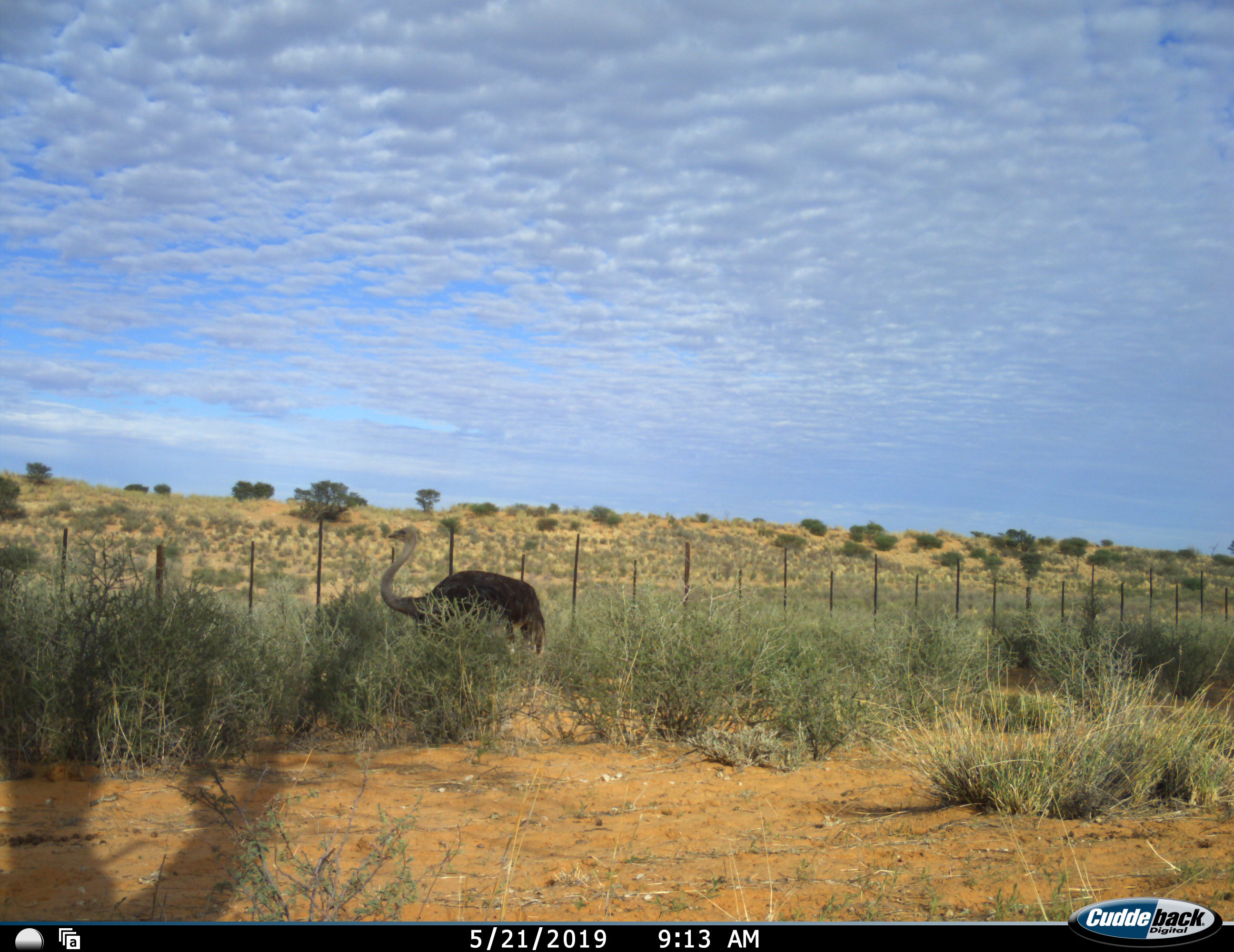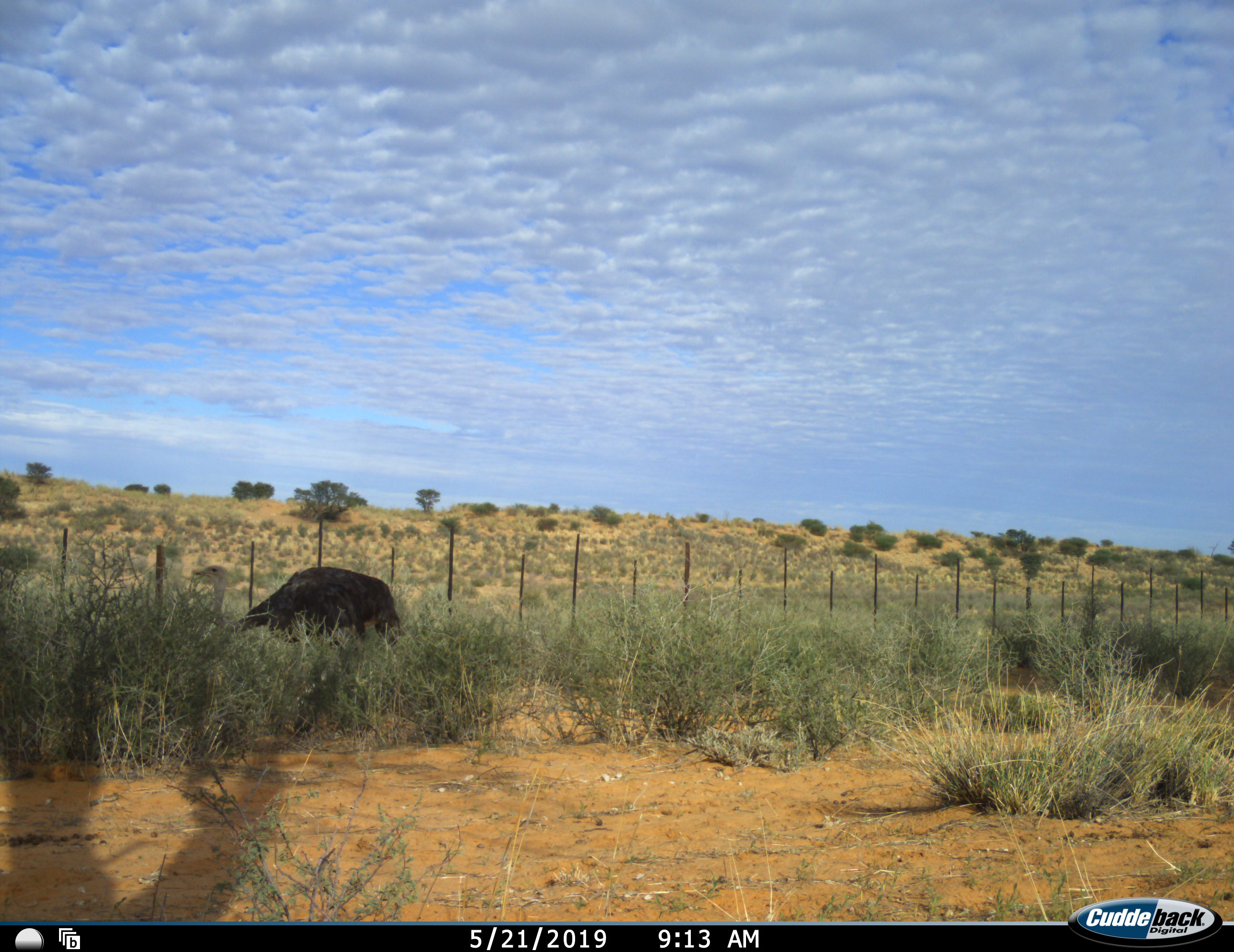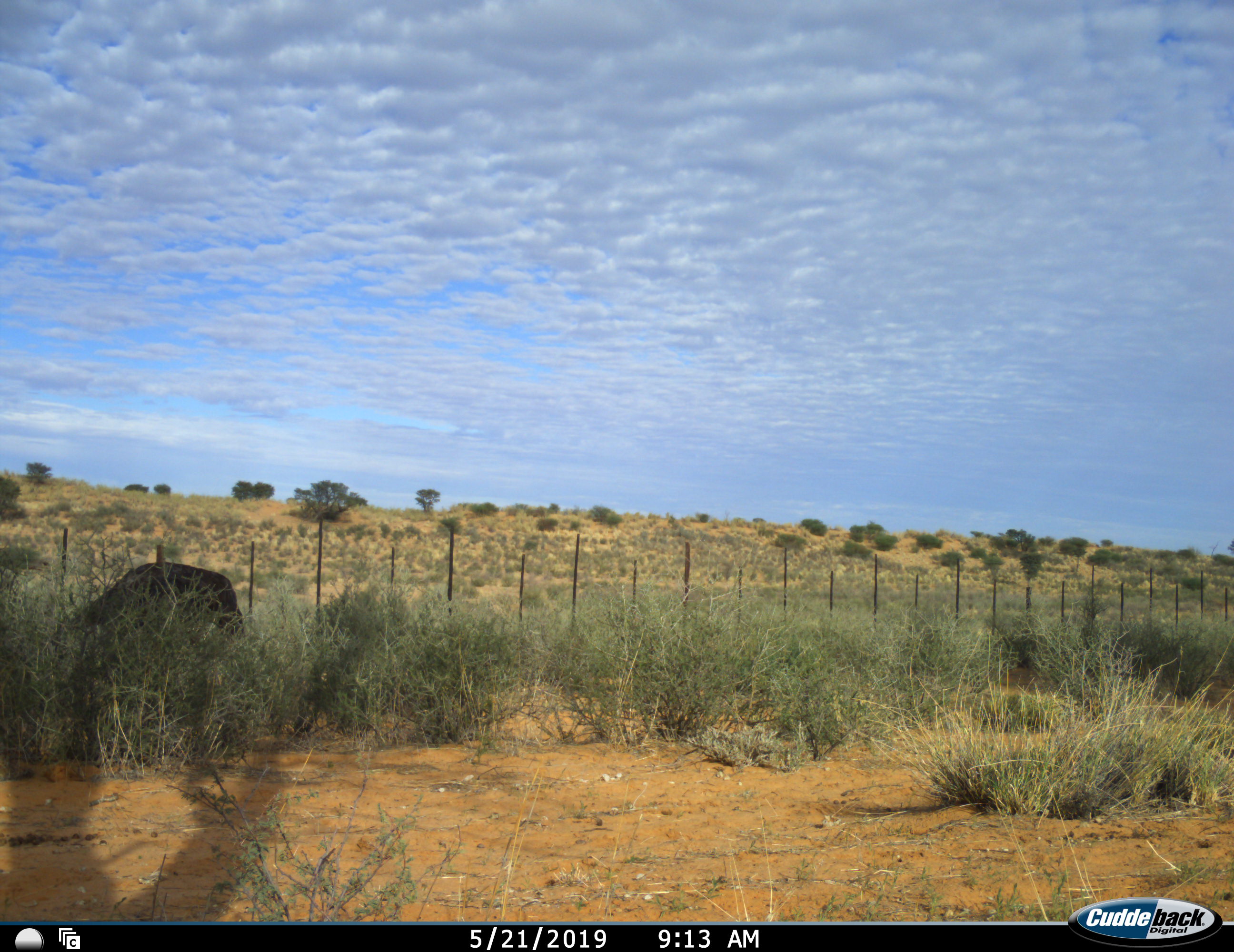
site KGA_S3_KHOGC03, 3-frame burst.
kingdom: Animalia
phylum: Chordata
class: Aves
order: Struthioniformes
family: Struthionidae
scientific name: Struthionidae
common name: ostrich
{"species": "ostrich (Struthionidae)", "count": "1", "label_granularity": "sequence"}